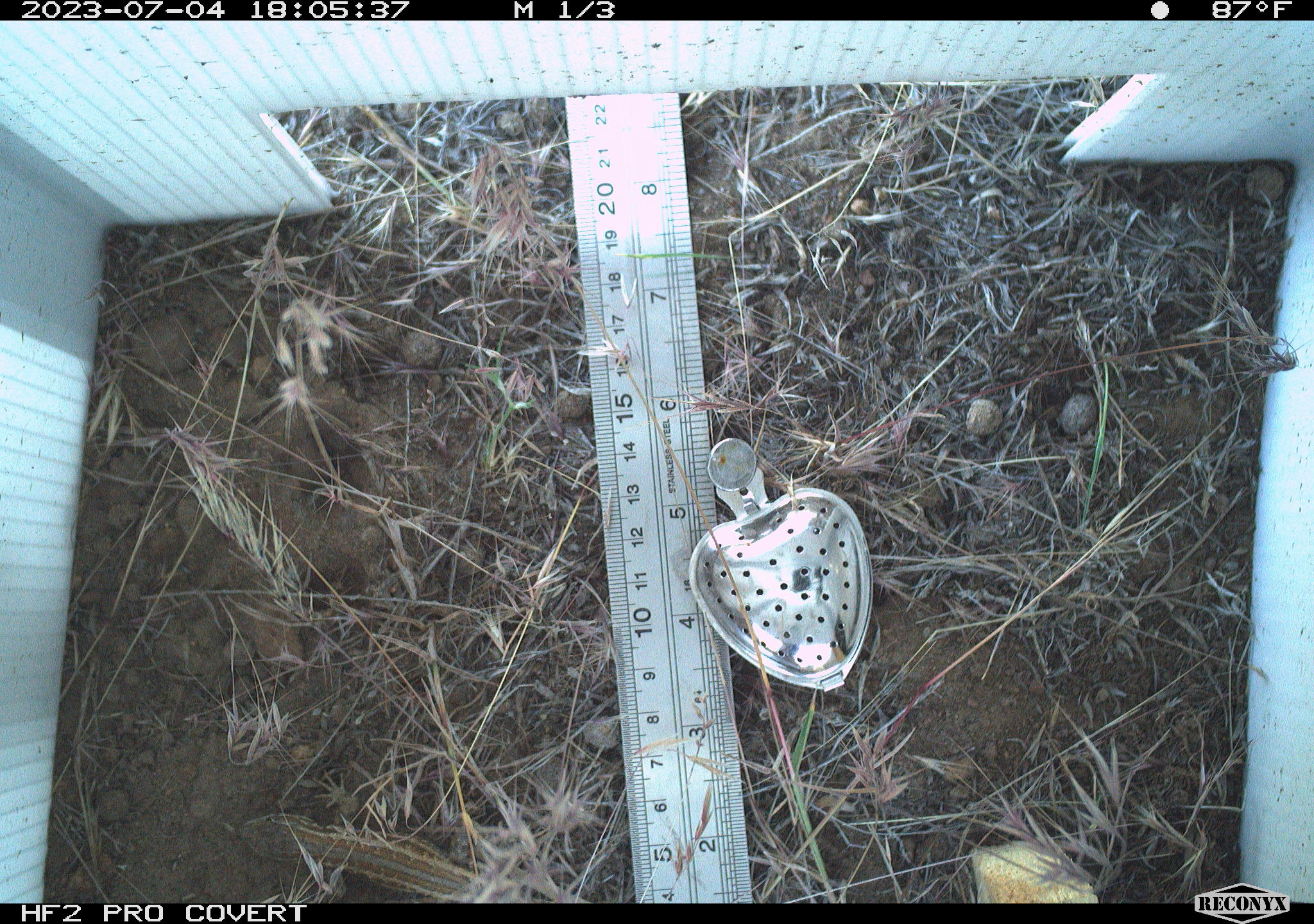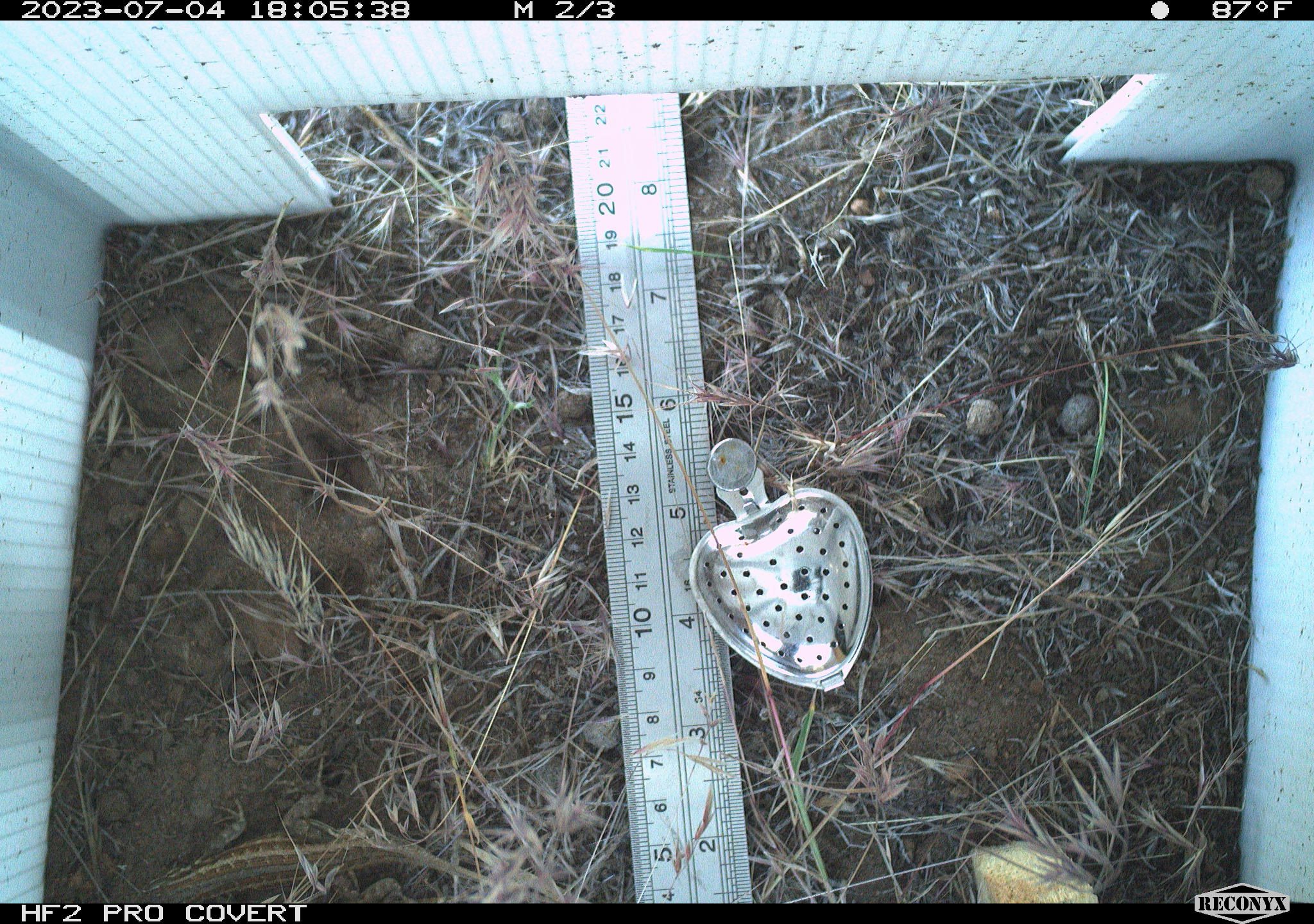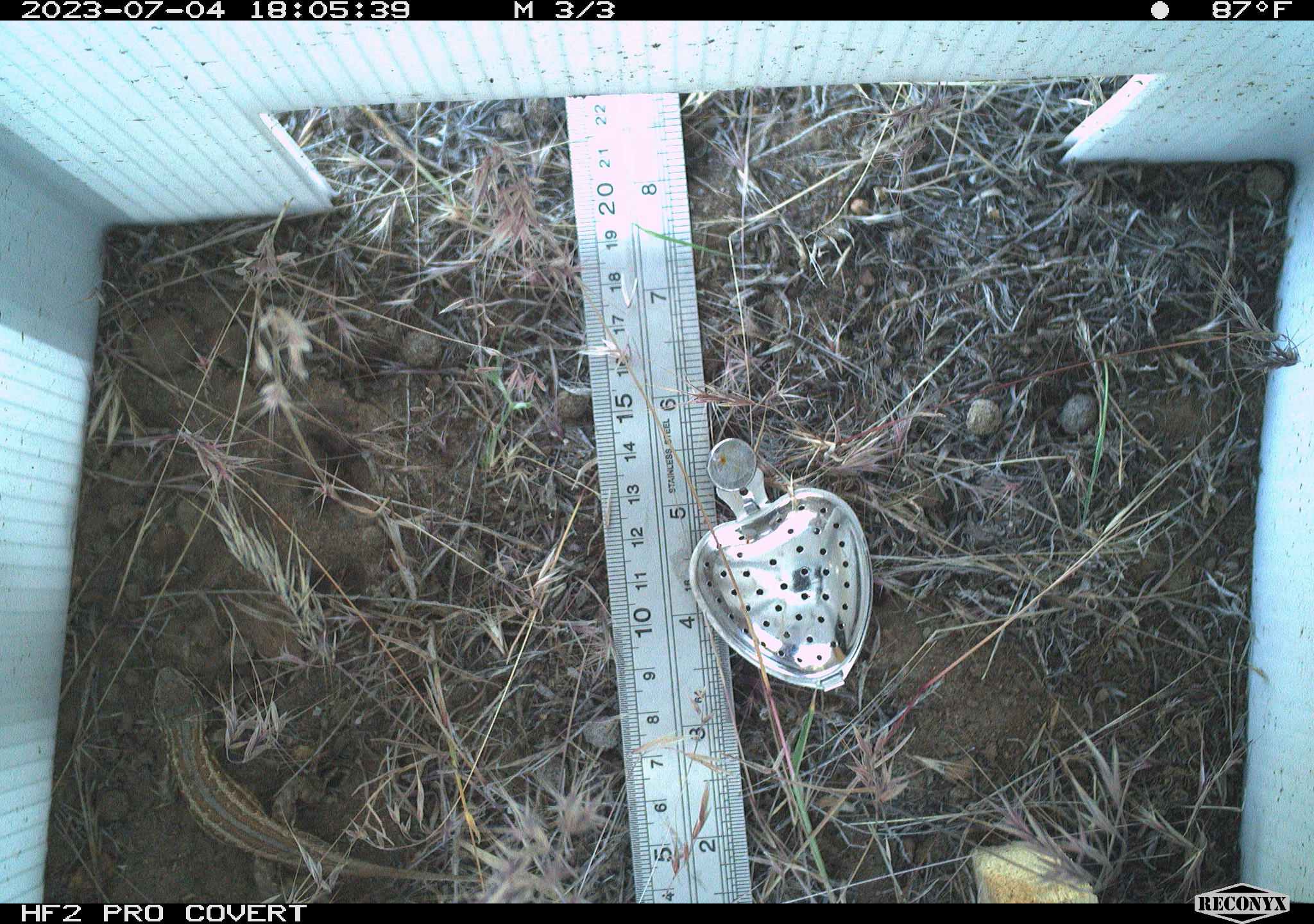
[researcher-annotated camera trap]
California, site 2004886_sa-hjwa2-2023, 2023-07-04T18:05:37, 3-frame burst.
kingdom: Animalia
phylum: Chordata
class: Reptilia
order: Squamata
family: Phrynosomatidae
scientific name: Phrynosomatidae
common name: phrynosomatid lizards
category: phrynosomatidae family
Phrynosomatidae family (phrynosomatid lizards) (Phrynosomatidae).